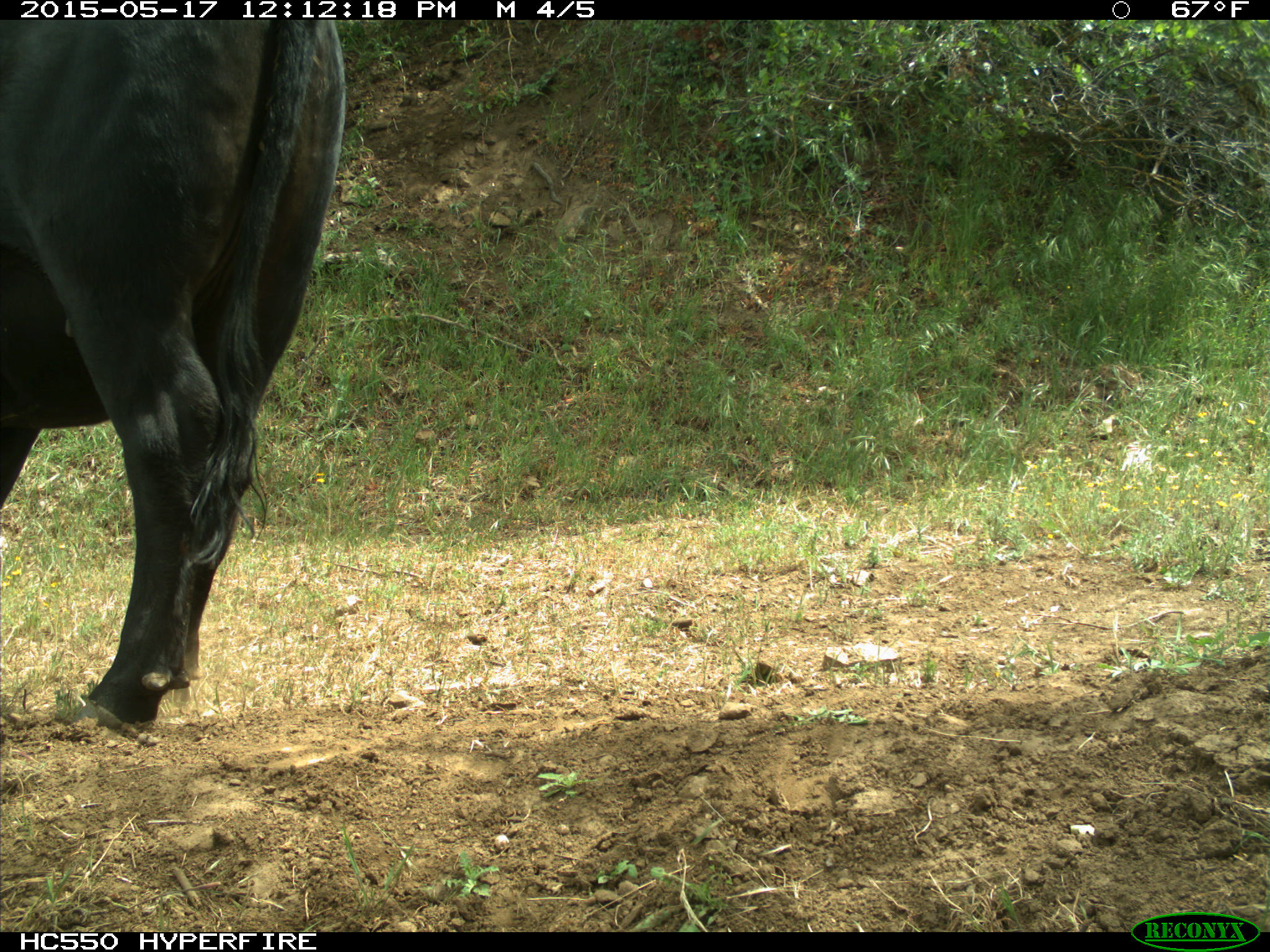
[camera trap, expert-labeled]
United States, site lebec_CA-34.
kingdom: Animalia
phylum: Chordata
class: Mammalia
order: Artiodactyla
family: Bovidae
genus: Bos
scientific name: Bos taurus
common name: domestic cow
Bos taurus (domestic cow).